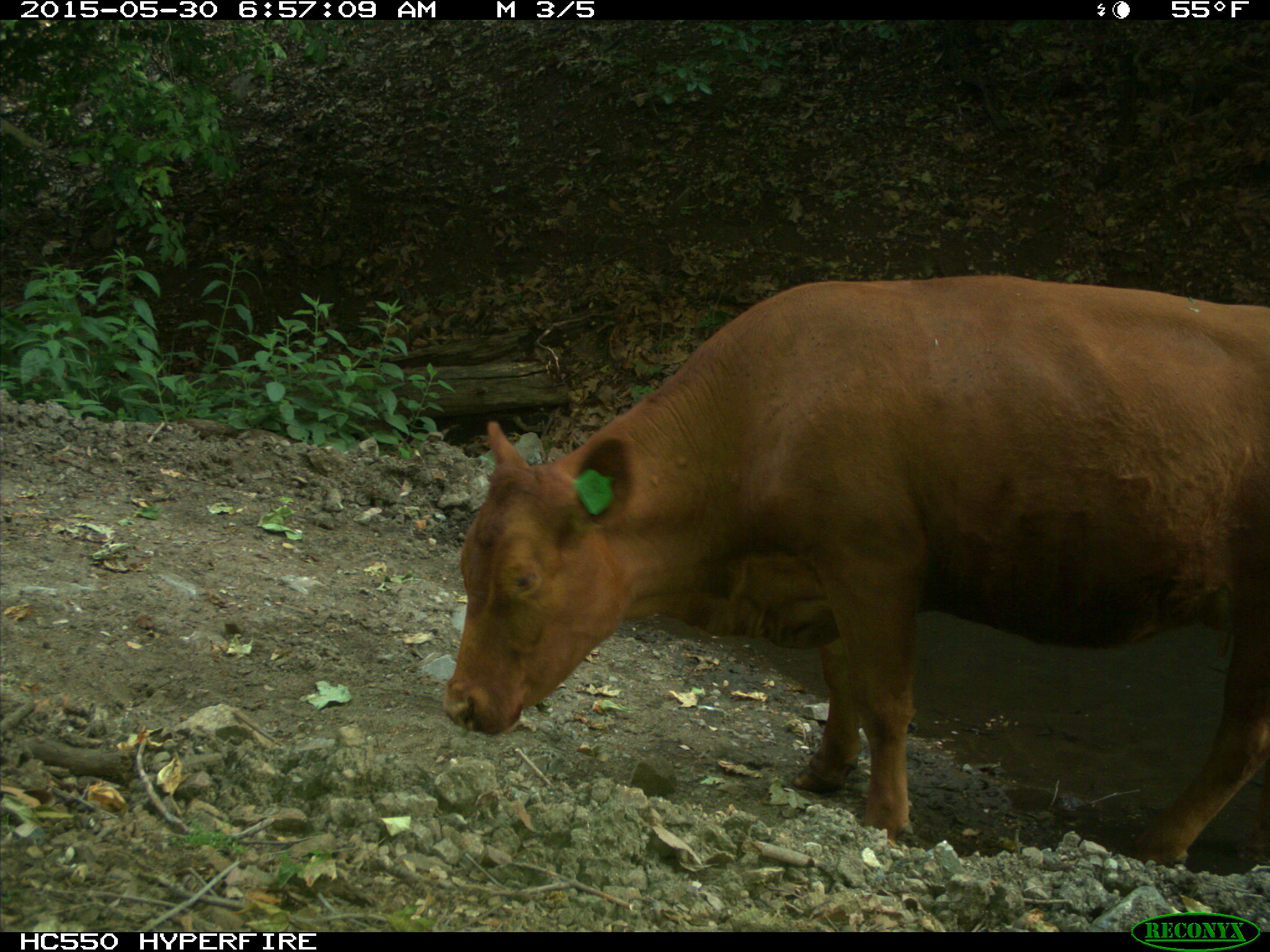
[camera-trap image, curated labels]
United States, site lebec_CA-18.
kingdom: Animalia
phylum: Chordata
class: Mammalia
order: Artiodactyla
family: Bovidae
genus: Bos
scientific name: Bos taurus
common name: domestic cow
Bos taurus (domestic cow).